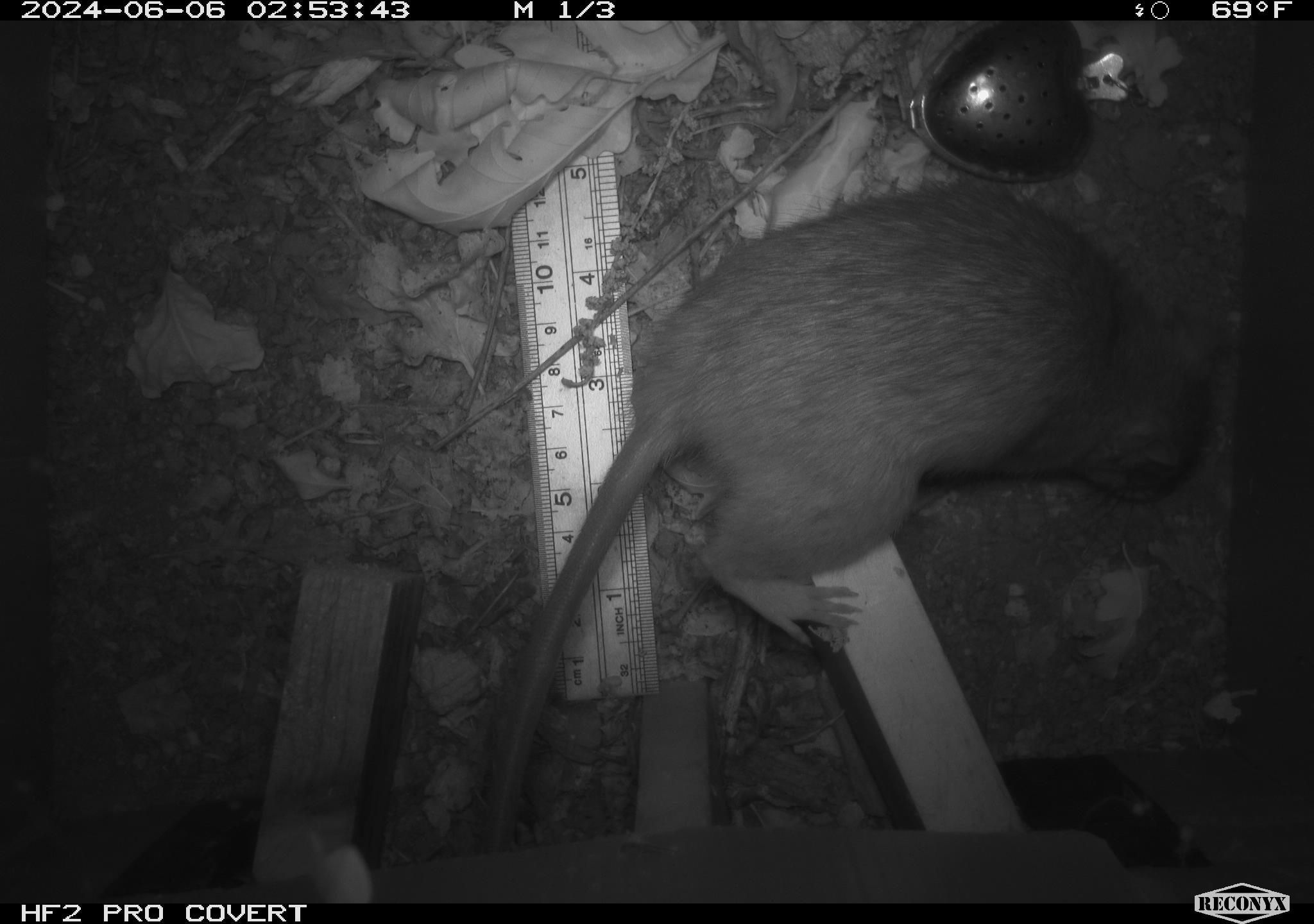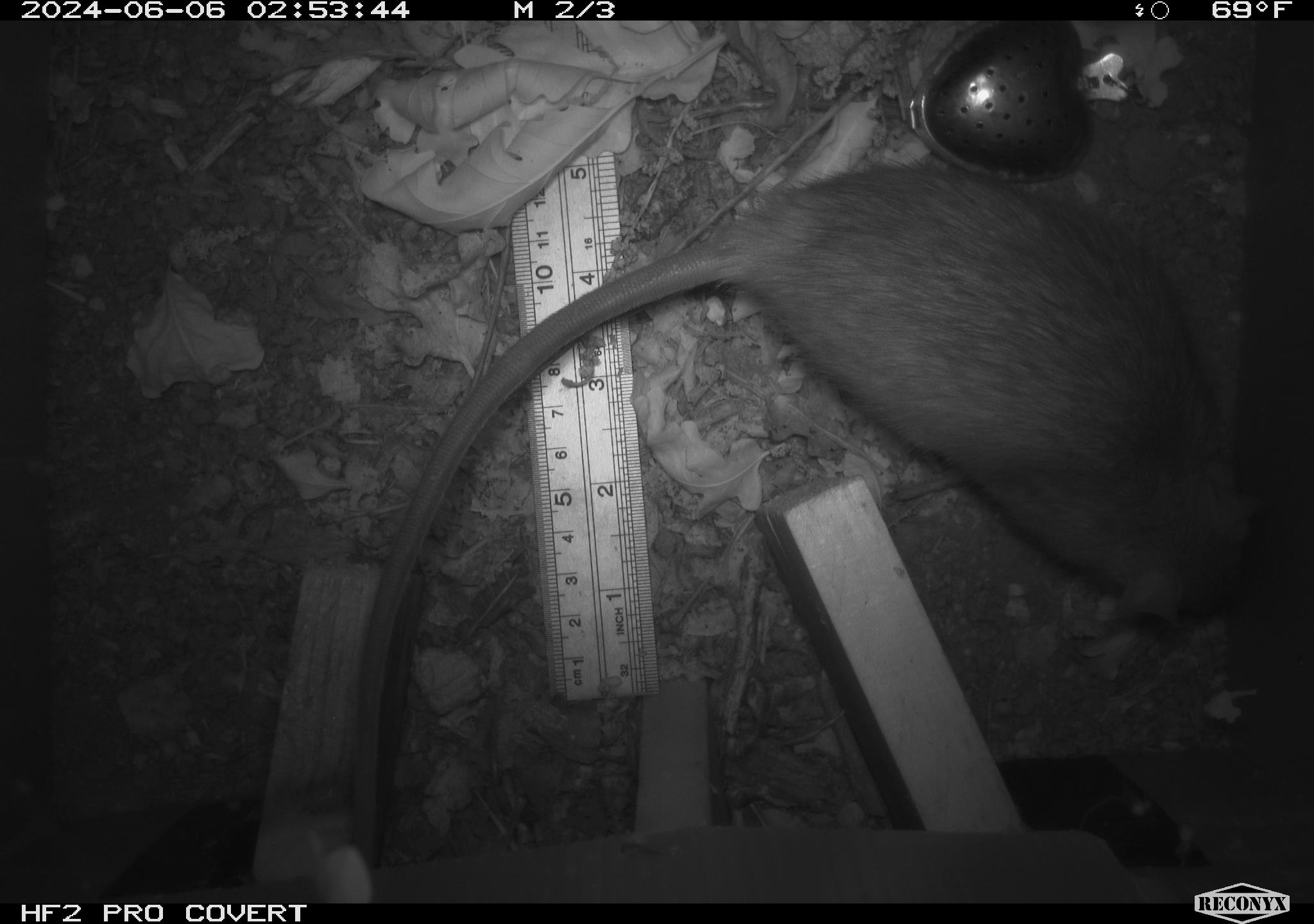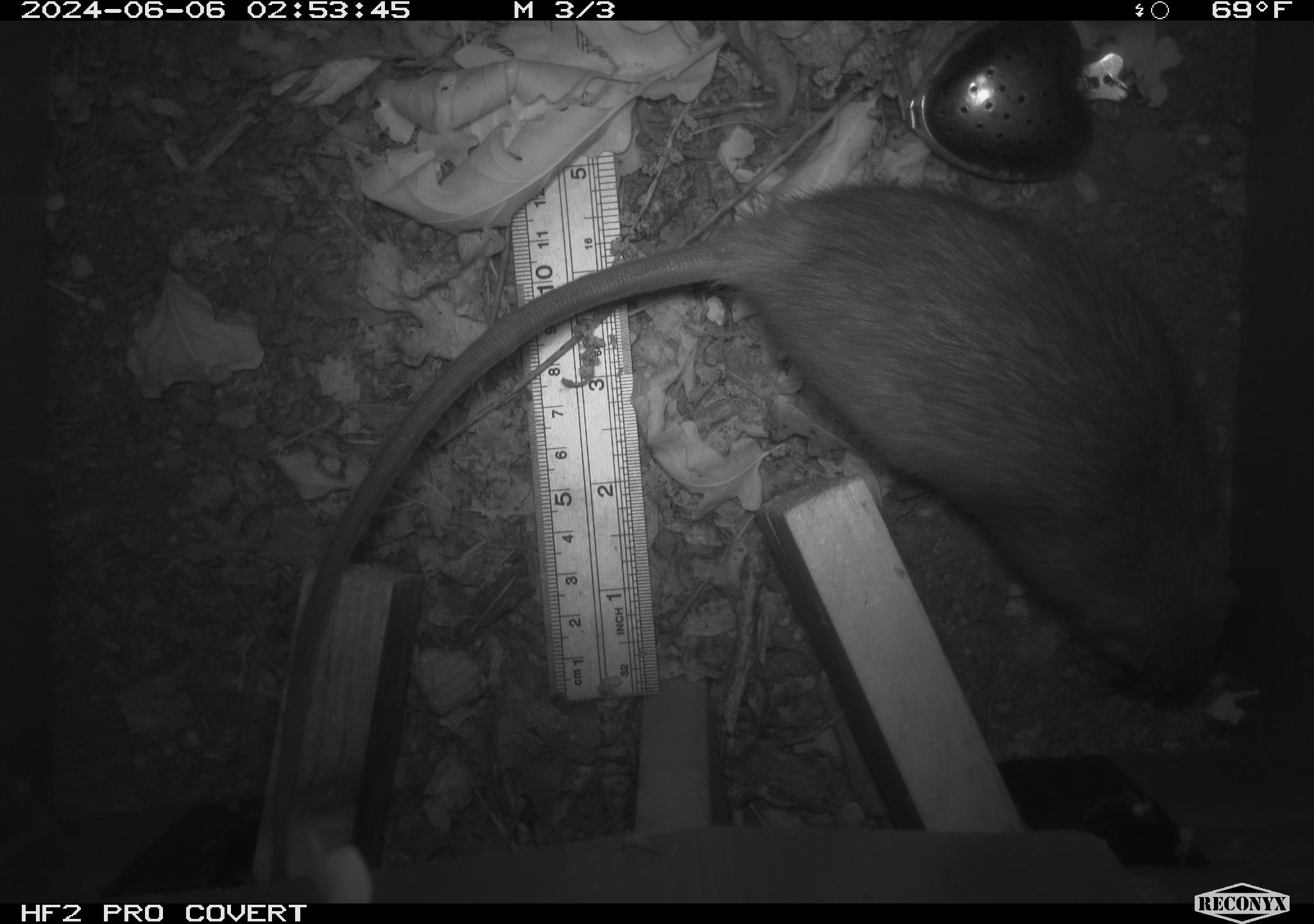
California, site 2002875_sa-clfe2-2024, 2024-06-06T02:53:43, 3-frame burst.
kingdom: Animalia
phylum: Chordata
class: Mammalia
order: Rodentia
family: Muridae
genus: Rattus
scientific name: Rattus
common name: rat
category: rattus species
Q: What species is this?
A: Rattus species (rat) (Rattus).